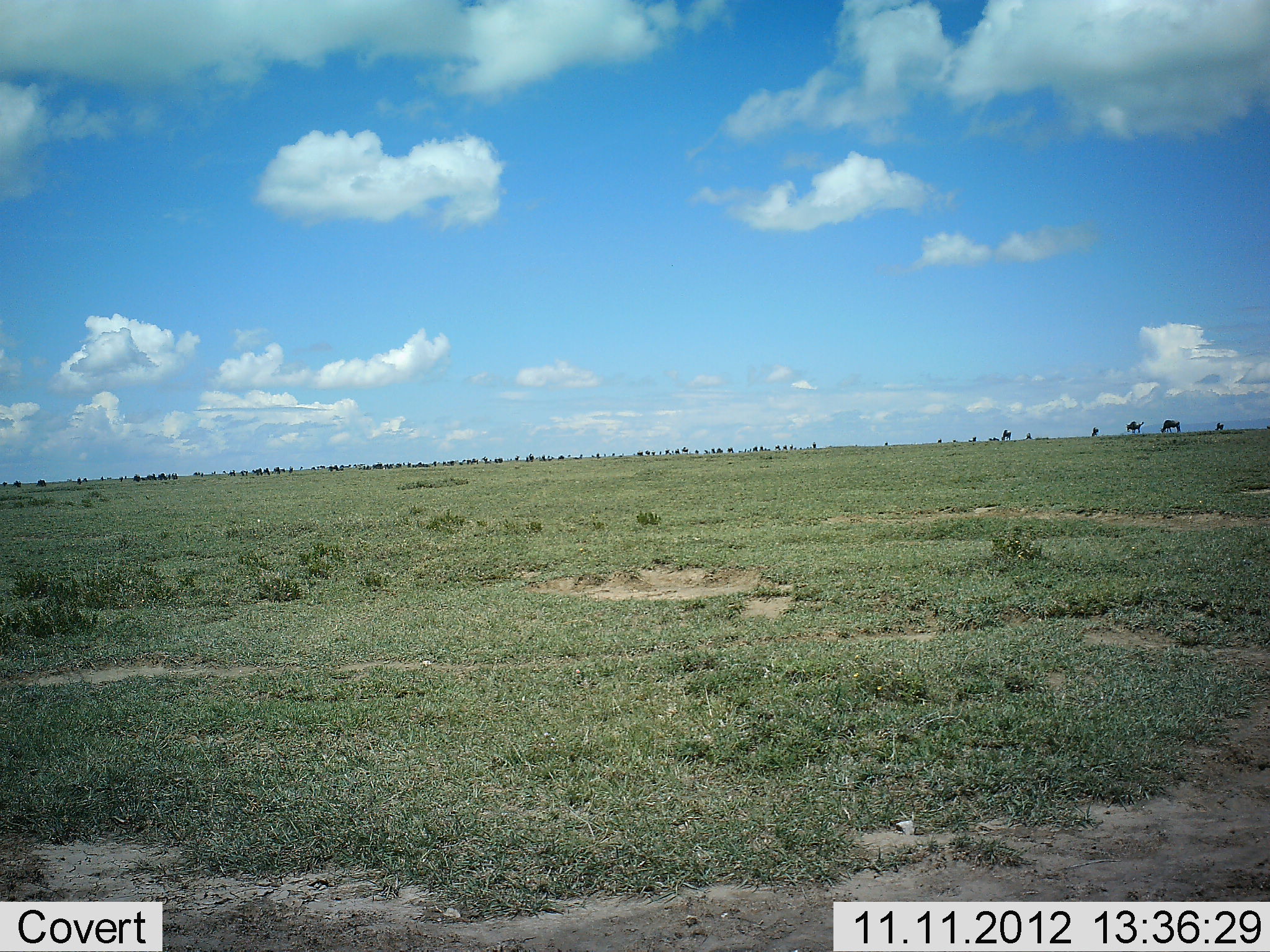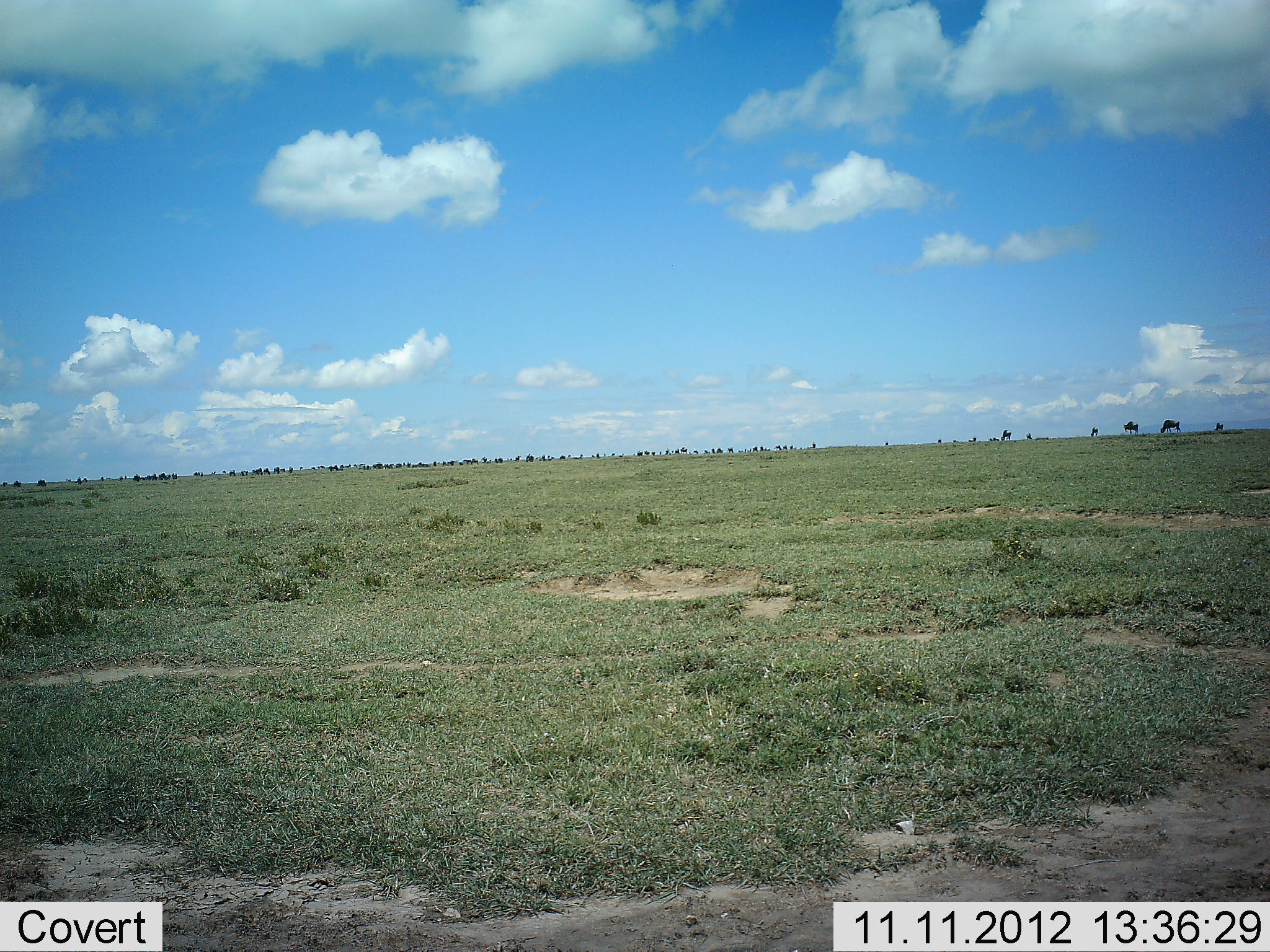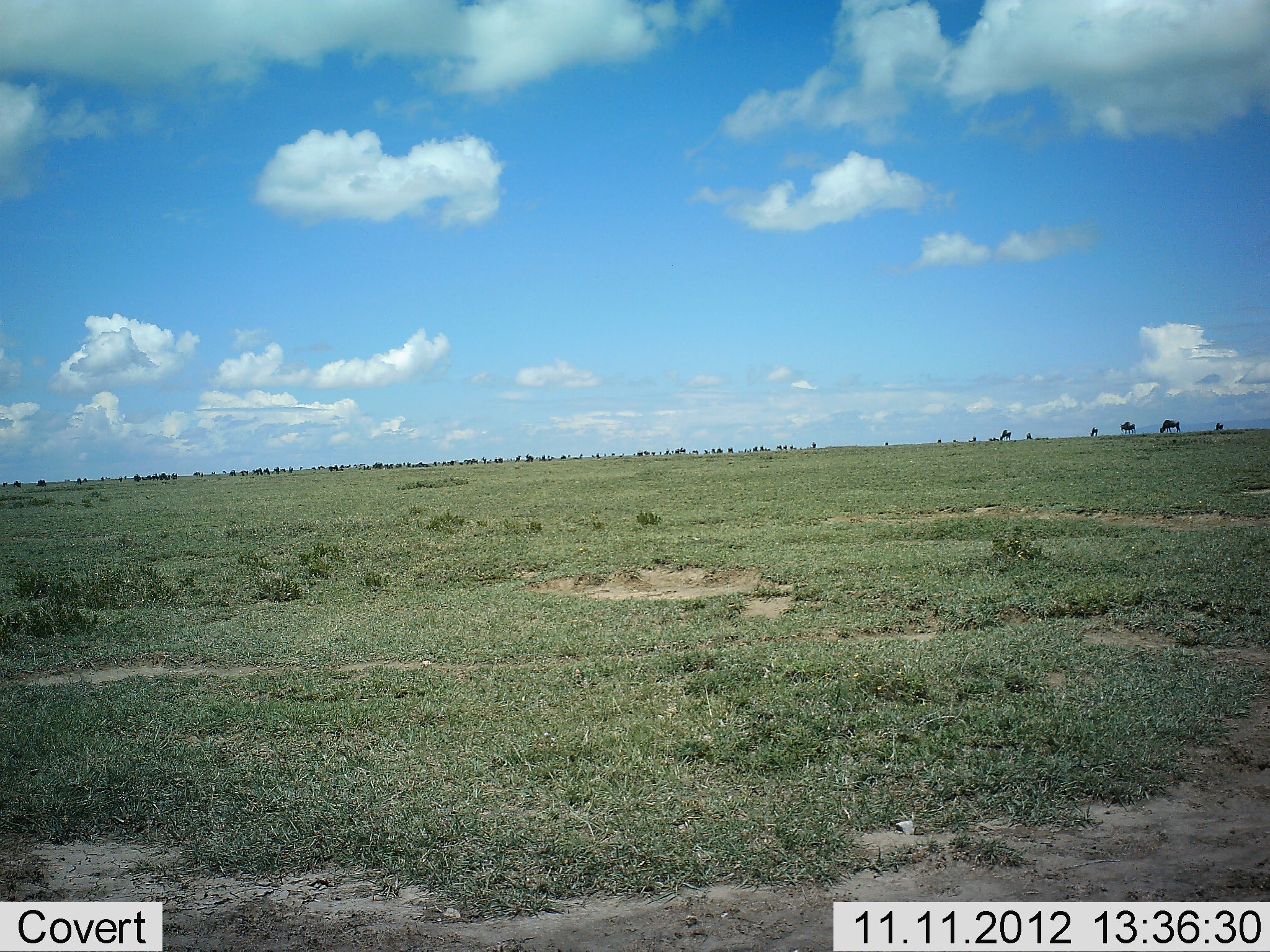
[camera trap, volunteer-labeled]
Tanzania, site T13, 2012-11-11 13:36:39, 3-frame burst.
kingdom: Animalia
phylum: Chordata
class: Mammalia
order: Artiodactyla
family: Bovidae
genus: Connochaetes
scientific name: Connochaetes taurinus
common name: blue wildebeest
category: wildebeest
Wildebeest (blue wildebeest) (Connochaetes taurinus), count 11-50. Behavior (volunteer vote fractions): standing 50%, resting 10%, moving 40%, interacting 0%. Young present (vote fraction): 0%. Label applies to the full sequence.